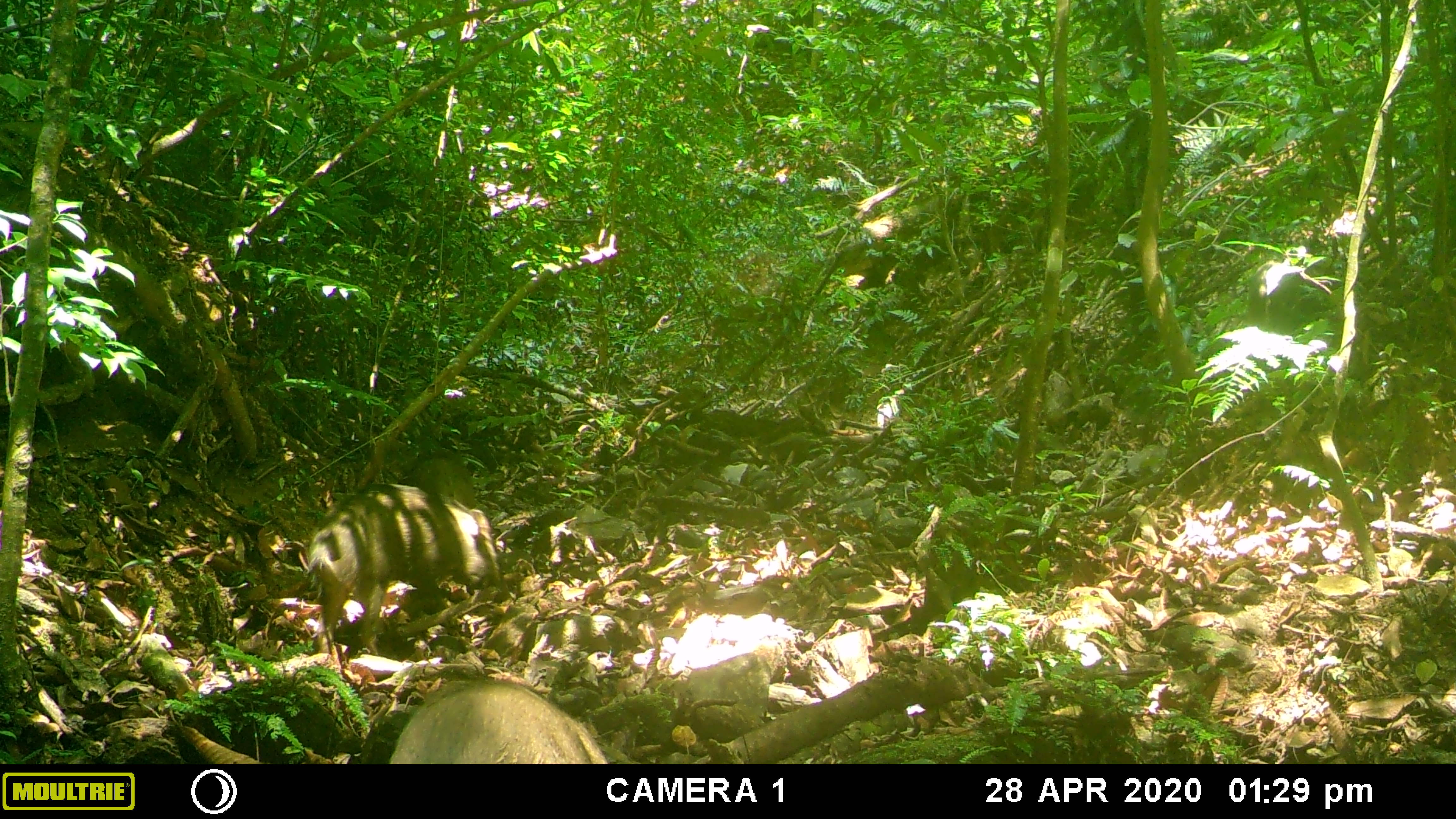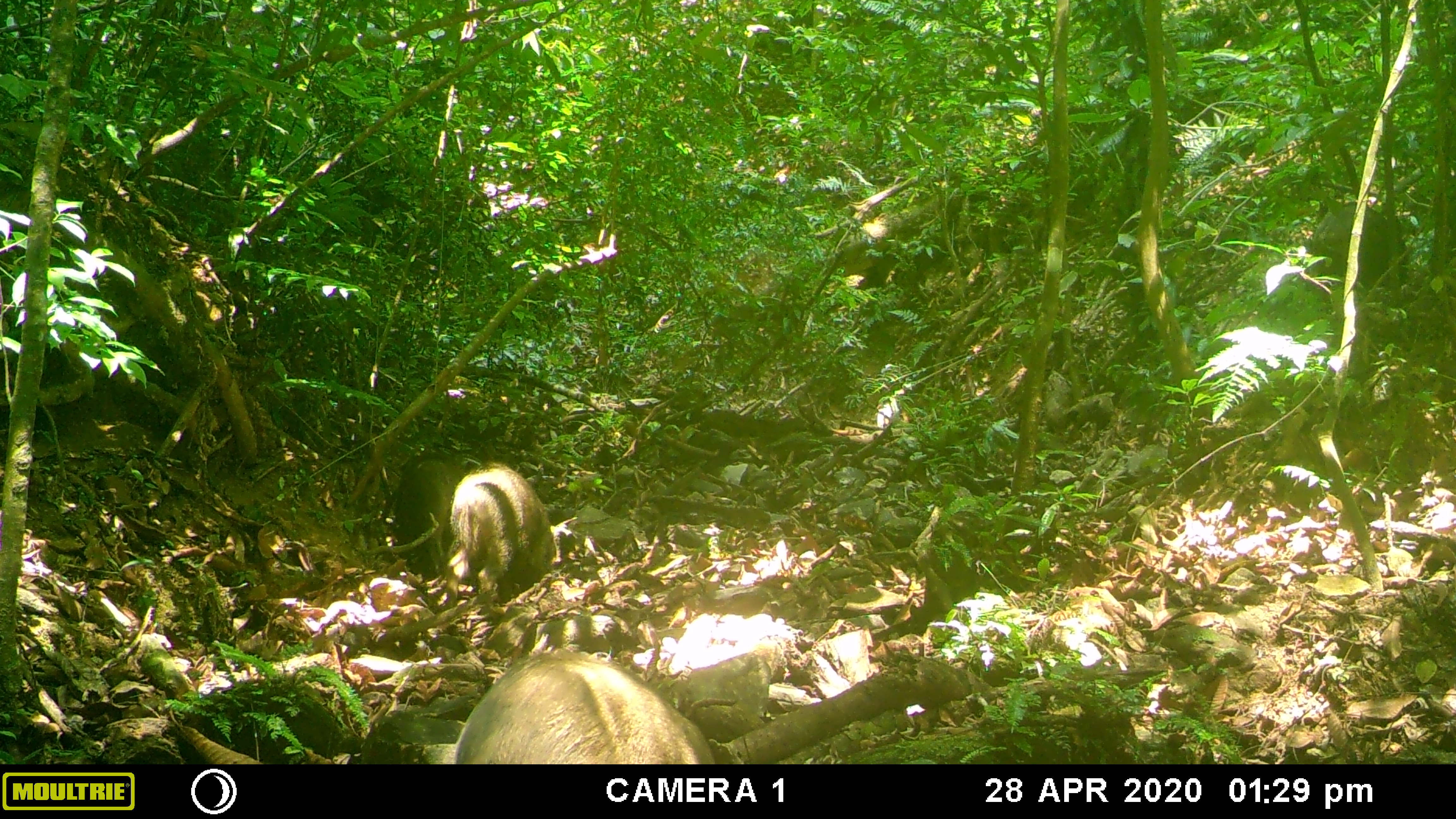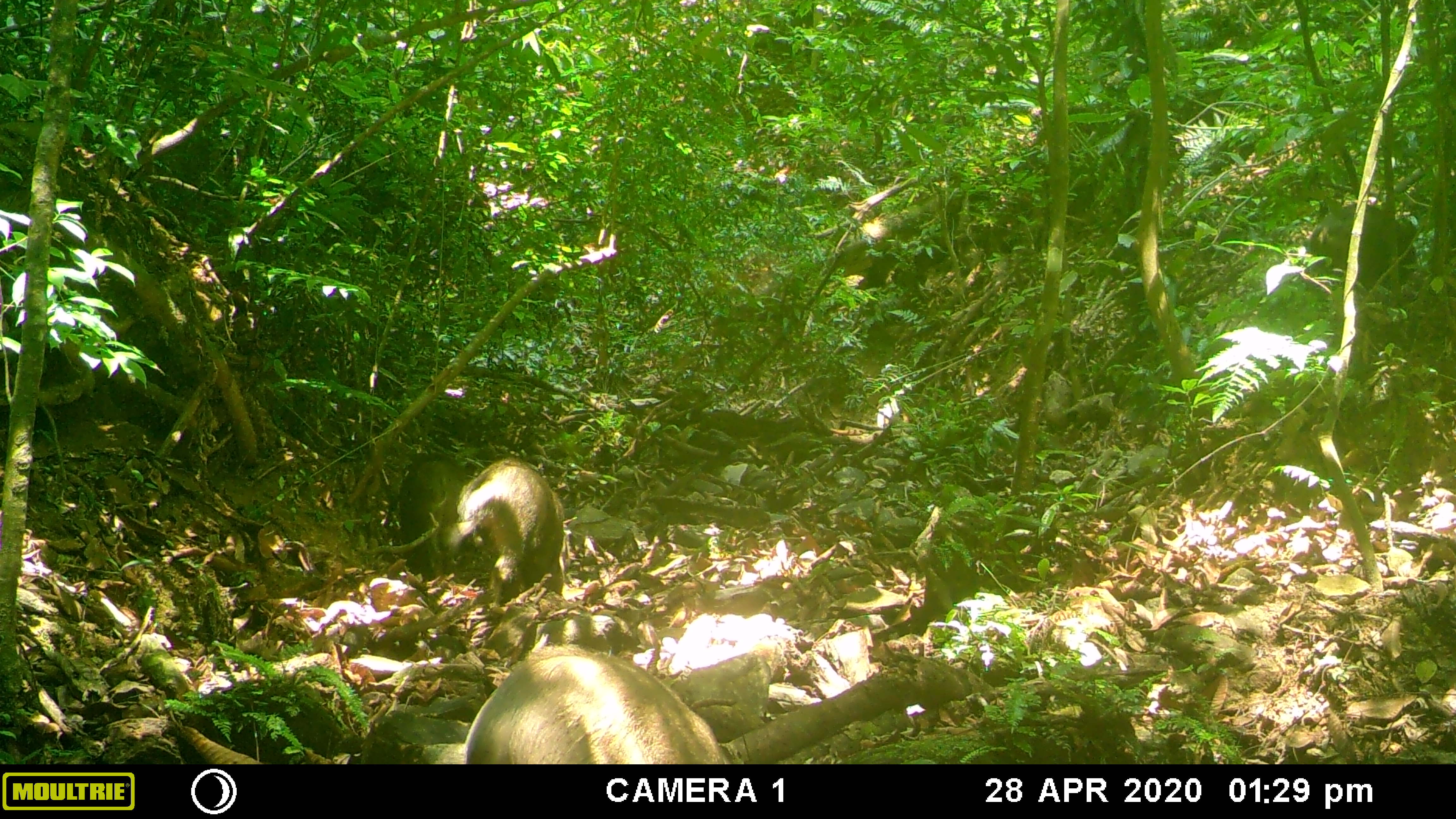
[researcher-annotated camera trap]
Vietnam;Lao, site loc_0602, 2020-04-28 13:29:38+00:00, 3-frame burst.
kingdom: Animalia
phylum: Chordata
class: Mammalia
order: Artiodactyla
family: Suidae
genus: Sus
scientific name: Sus scrofa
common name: eurasian wild pig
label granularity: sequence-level